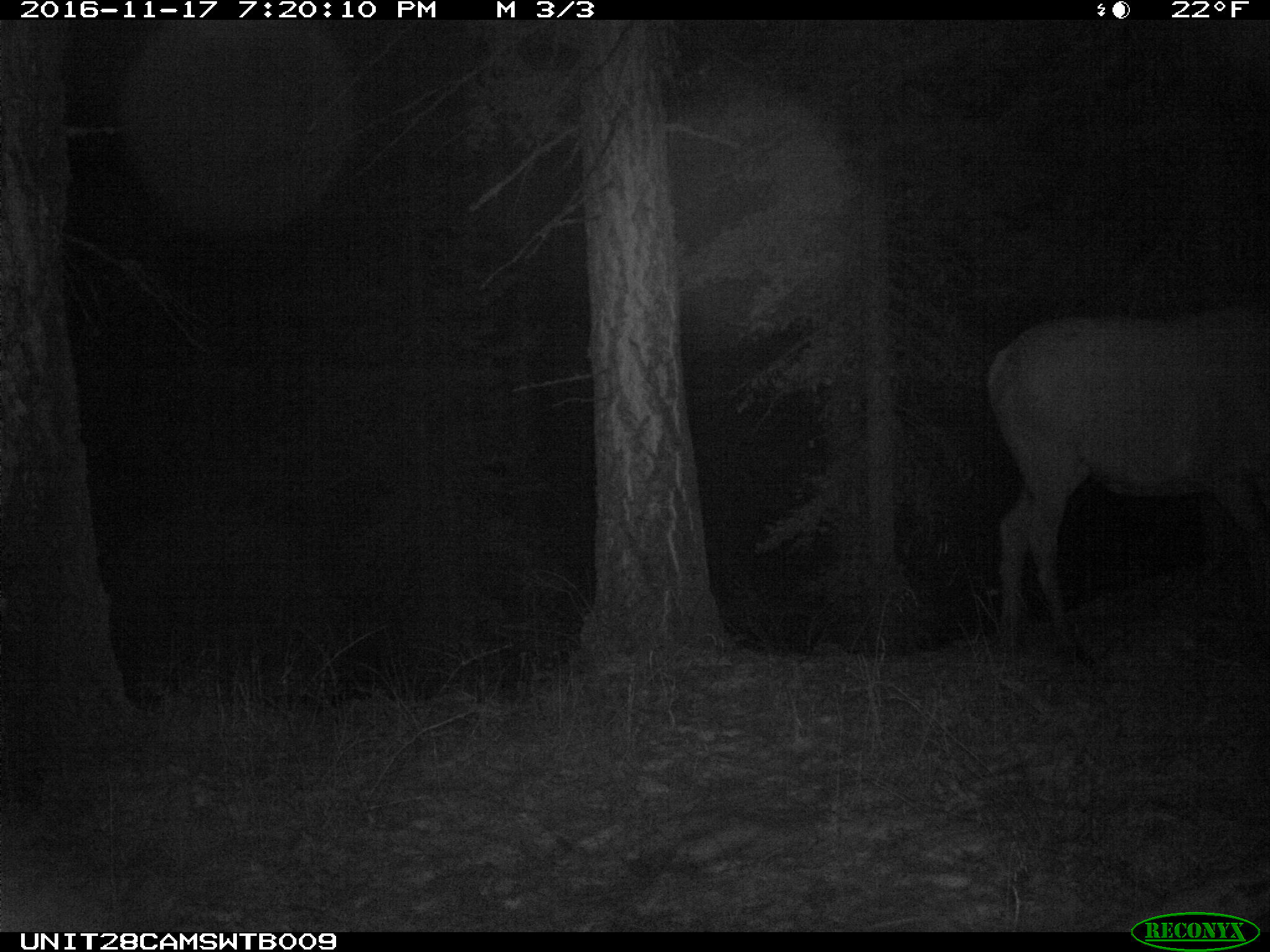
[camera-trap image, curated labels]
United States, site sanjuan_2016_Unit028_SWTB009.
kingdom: Animalia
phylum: Chordata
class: Mammalia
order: Artiodactyla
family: Cervidae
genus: Cervus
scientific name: Cervus elaphus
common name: red deer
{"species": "Cervus elaphus (red deer)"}